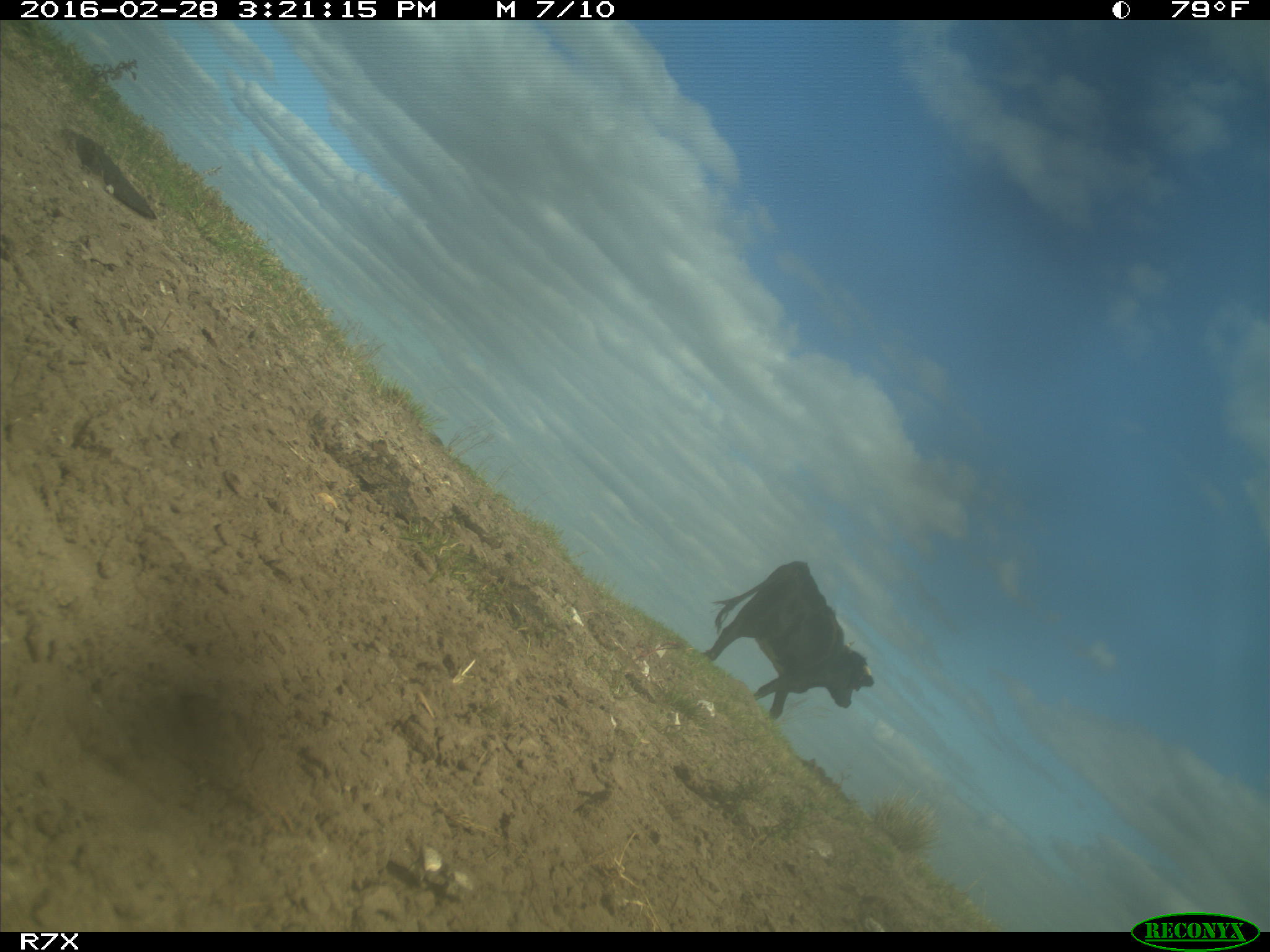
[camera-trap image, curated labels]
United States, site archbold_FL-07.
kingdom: Animalia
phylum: Chordata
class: Mammalia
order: Artiodactyla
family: Bovidae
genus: Bos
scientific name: Bos taurus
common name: domestic cow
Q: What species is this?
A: Bos taurus (domestic cow).